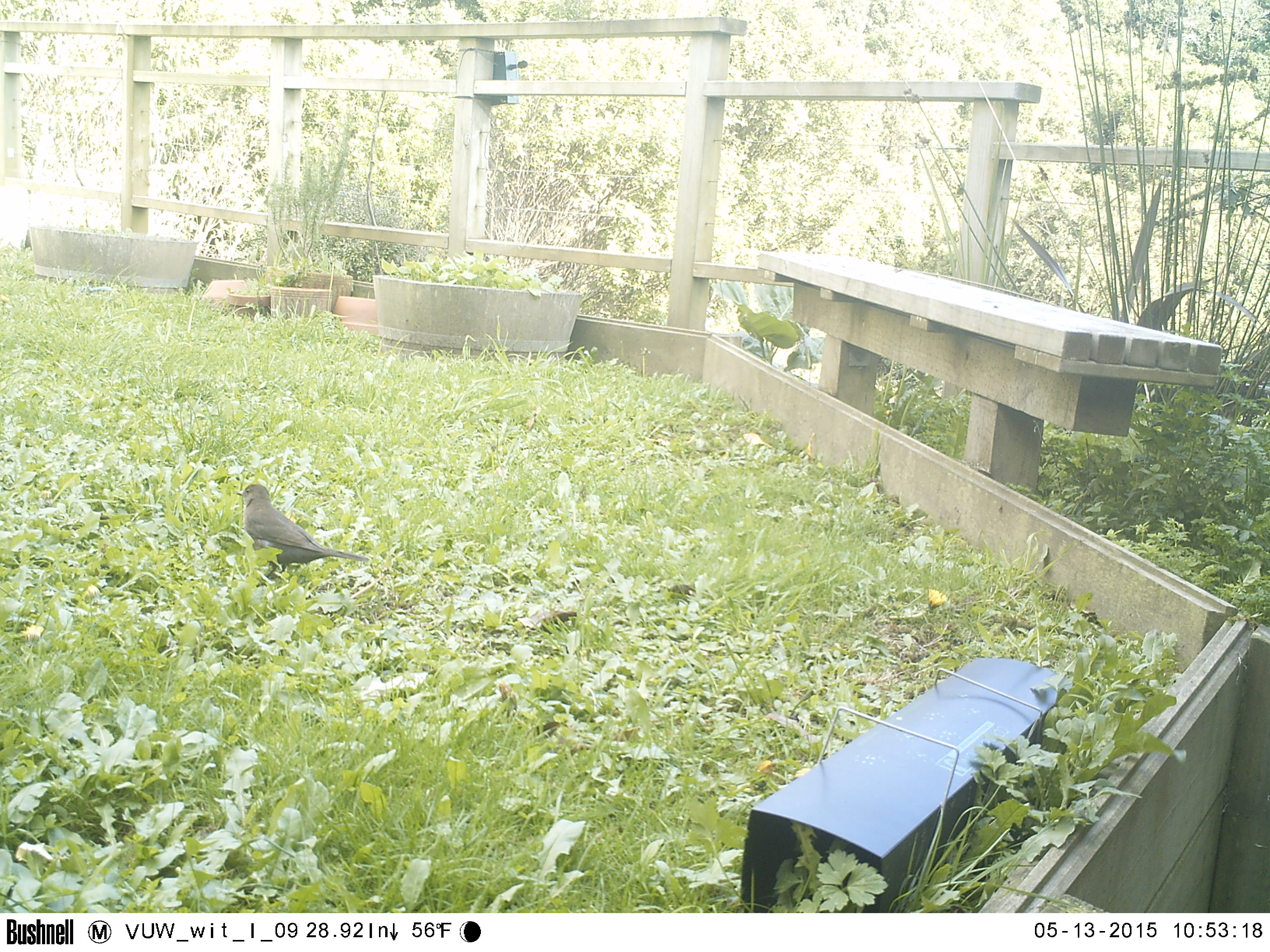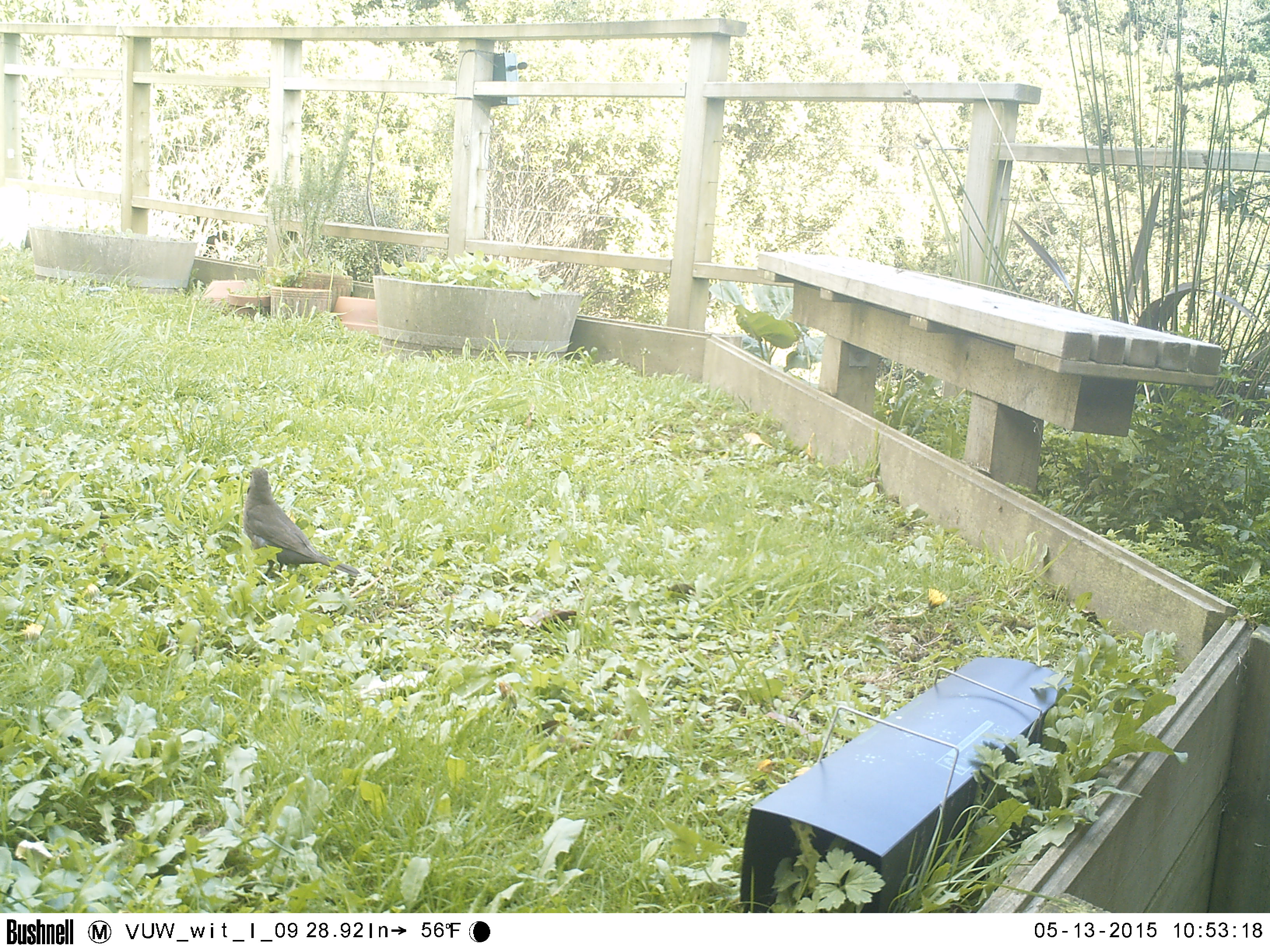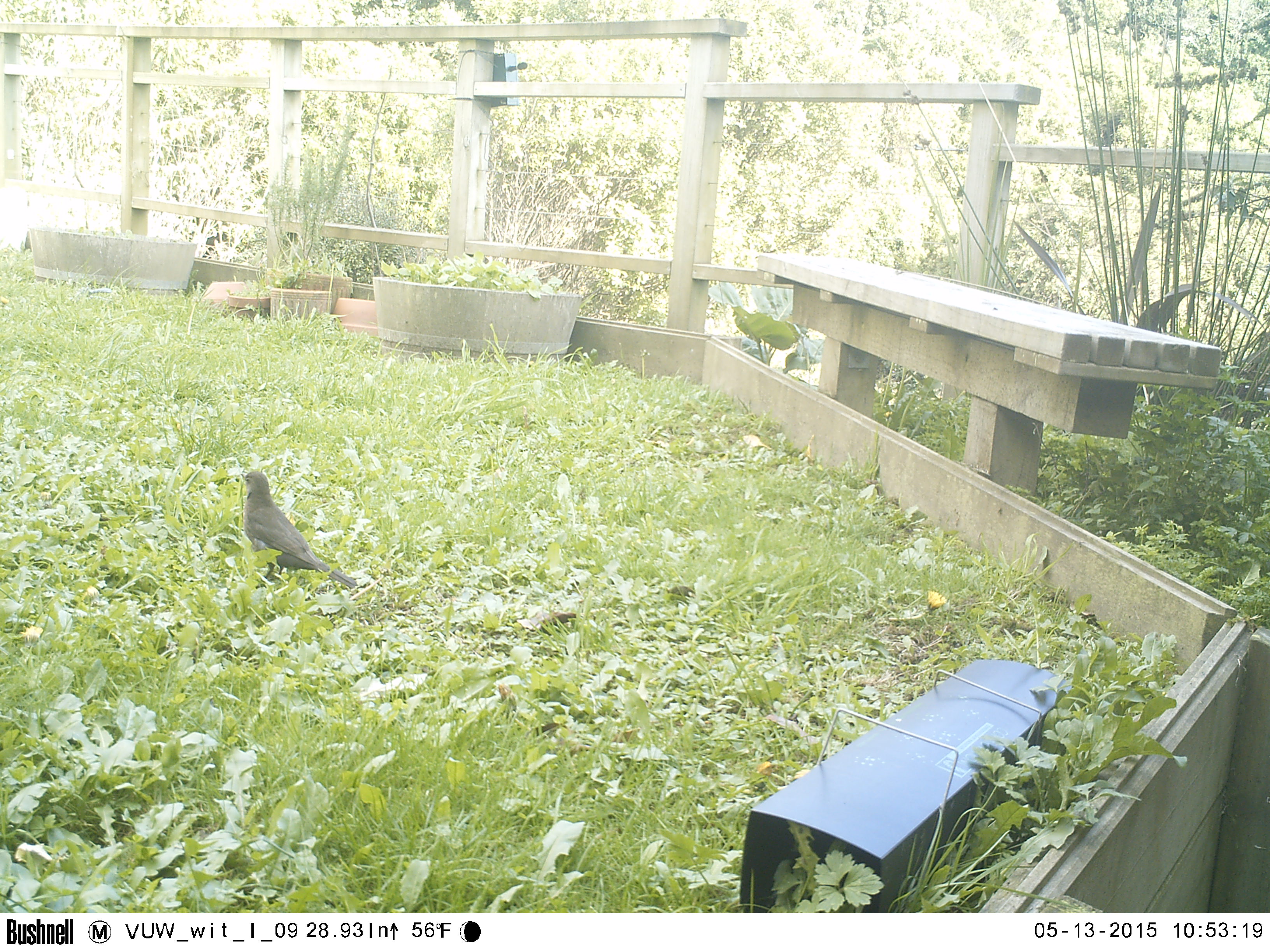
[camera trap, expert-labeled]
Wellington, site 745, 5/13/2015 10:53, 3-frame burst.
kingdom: Animalia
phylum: Chordata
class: Aves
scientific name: Aves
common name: bird